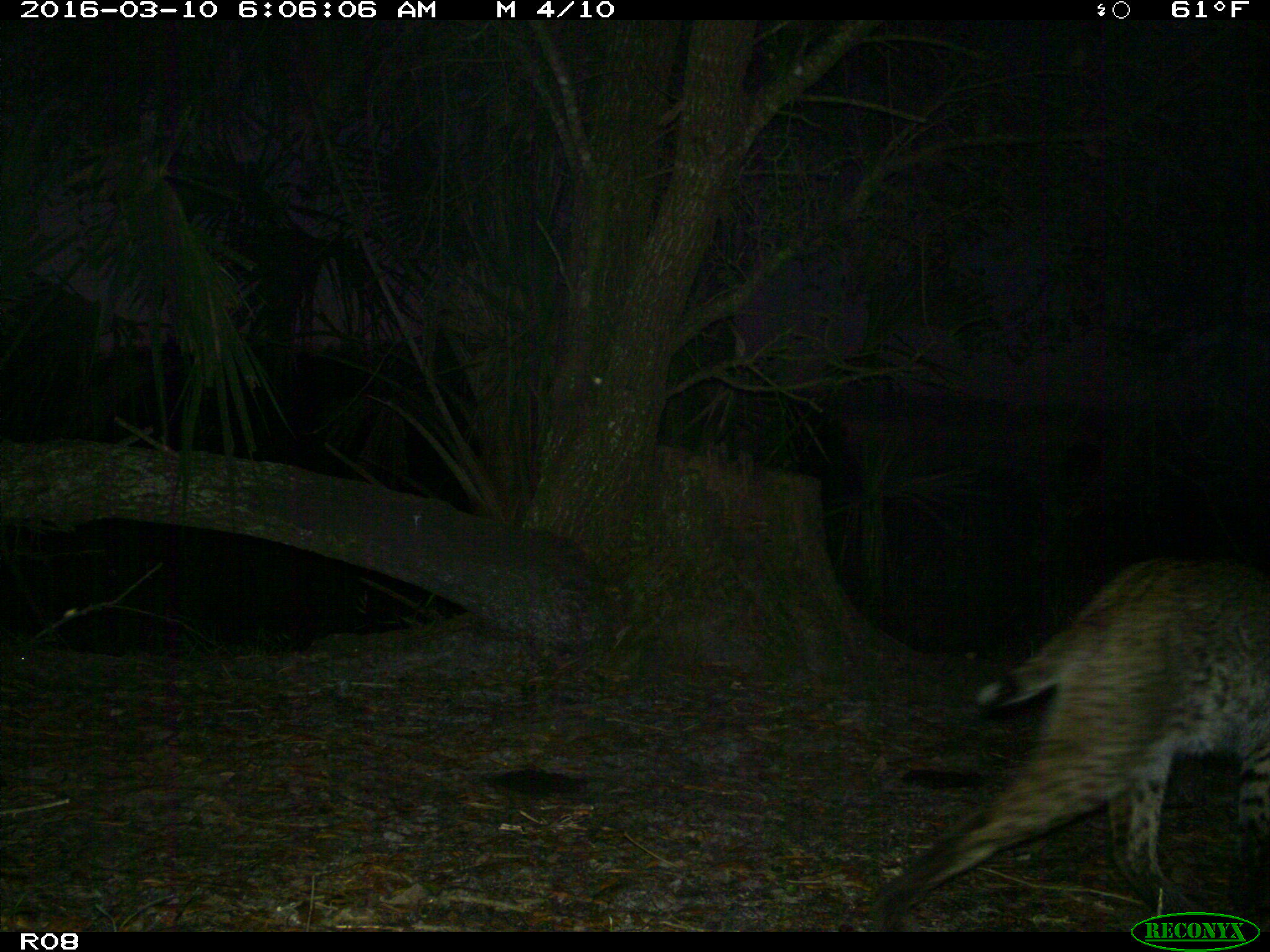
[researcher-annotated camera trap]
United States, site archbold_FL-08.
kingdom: Animalia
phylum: Chordata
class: Mammalia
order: Carnivora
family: Felidae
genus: Lynx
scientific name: Lynx rufus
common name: bobcat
Lynx rufus (bobcat).